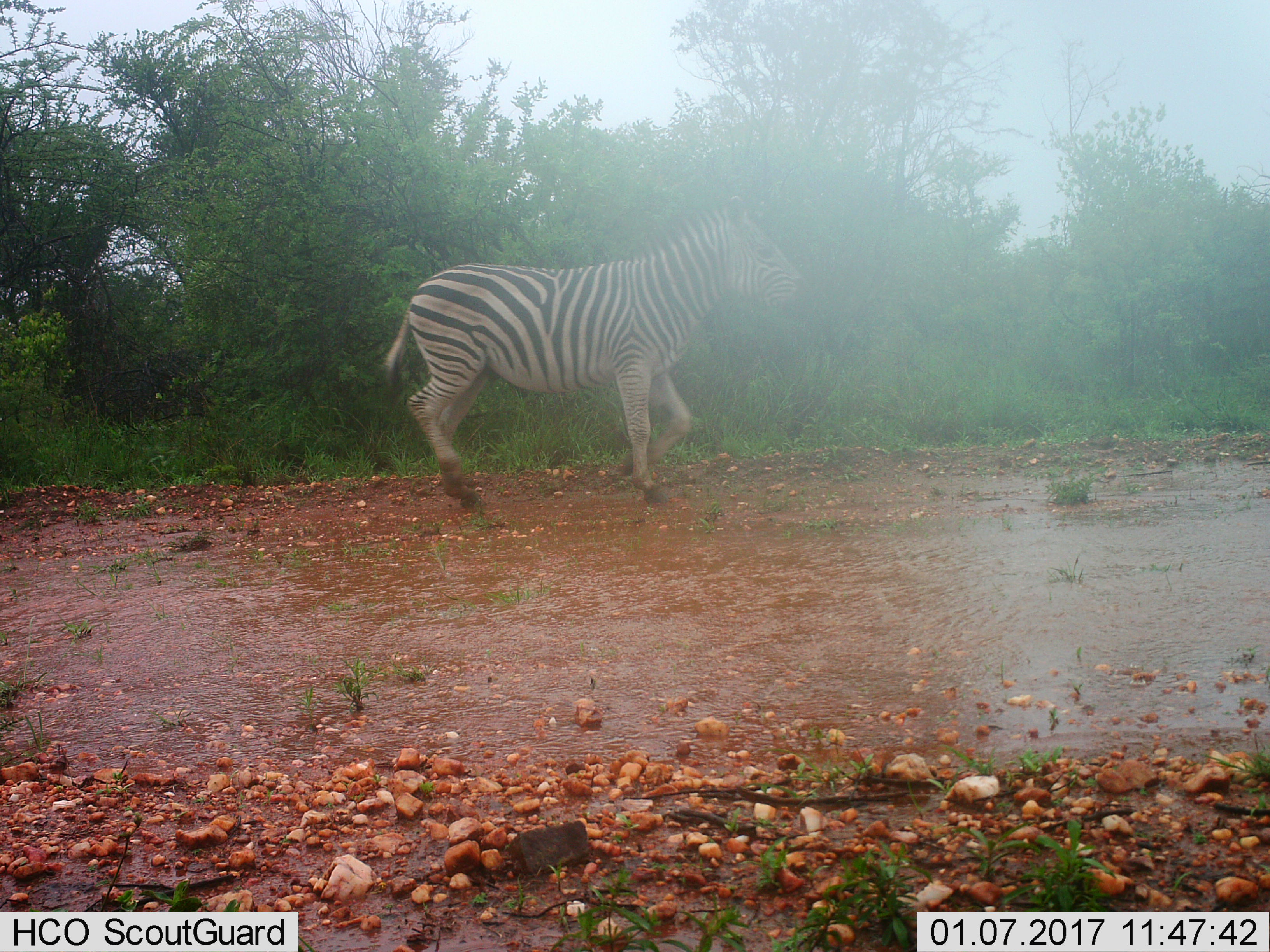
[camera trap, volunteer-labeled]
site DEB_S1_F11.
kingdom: Animalia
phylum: Chordata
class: Mammalia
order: Perissodactyla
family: Equidae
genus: Equus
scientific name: Equus quagga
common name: plains zebra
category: zebraplains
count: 1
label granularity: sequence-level